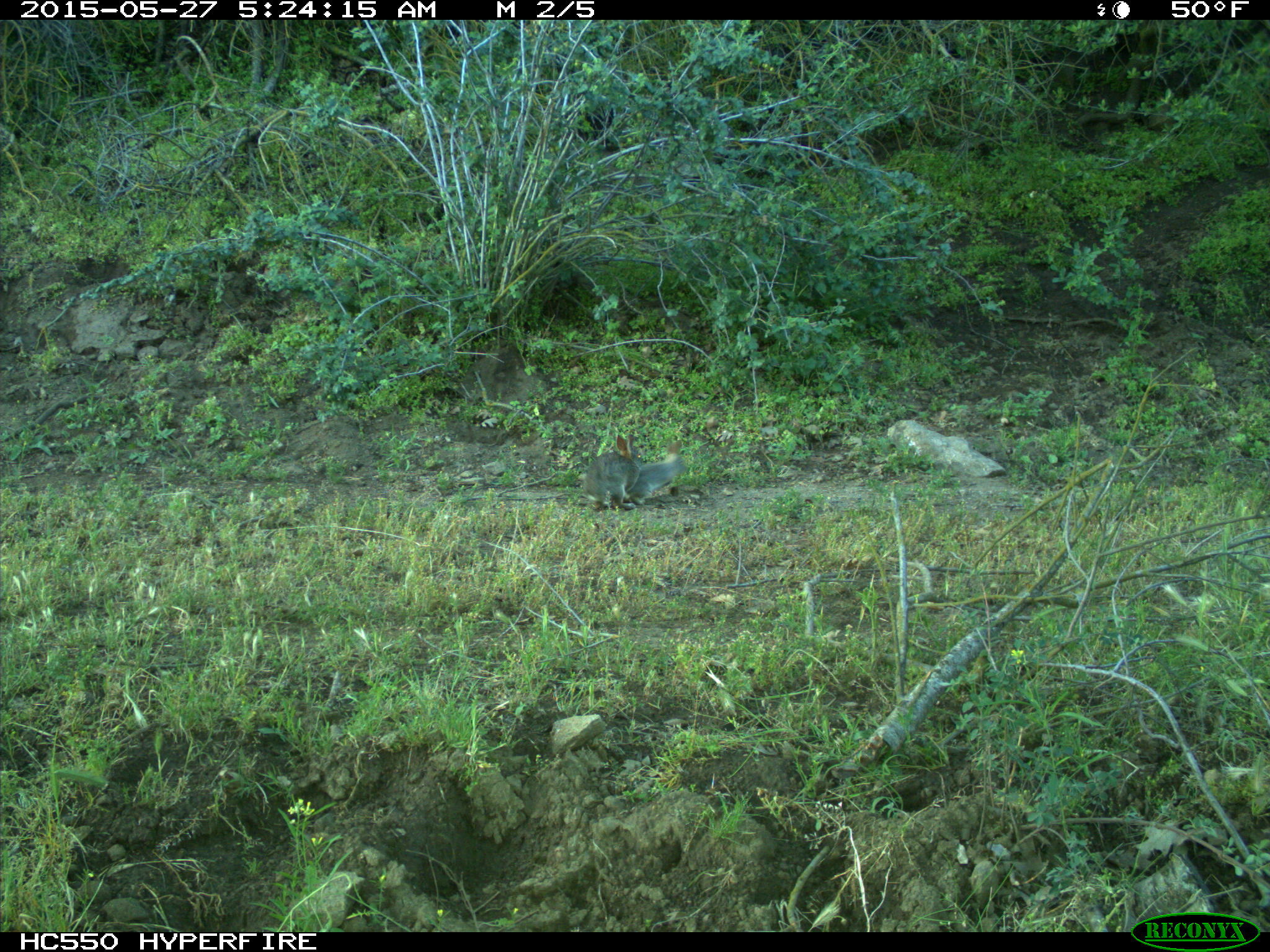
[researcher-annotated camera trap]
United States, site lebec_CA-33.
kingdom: Animalia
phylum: Chordata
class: Mammalia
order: Lagomorpha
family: Leporidae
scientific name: Leporidae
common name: rabbits and hares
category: unidentified rabbit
Unidentified rabbit (rabbits and hares) (Leporidae).